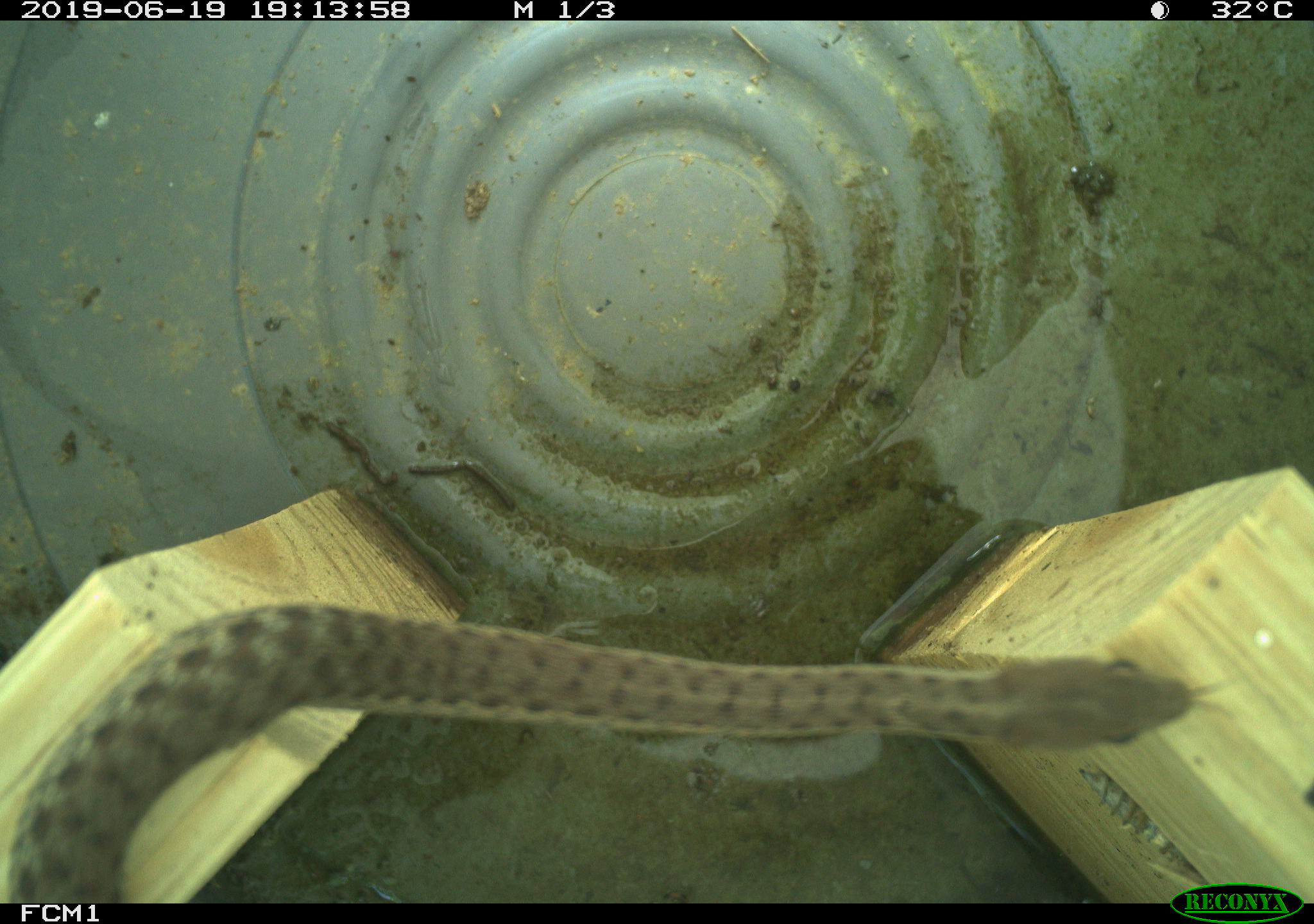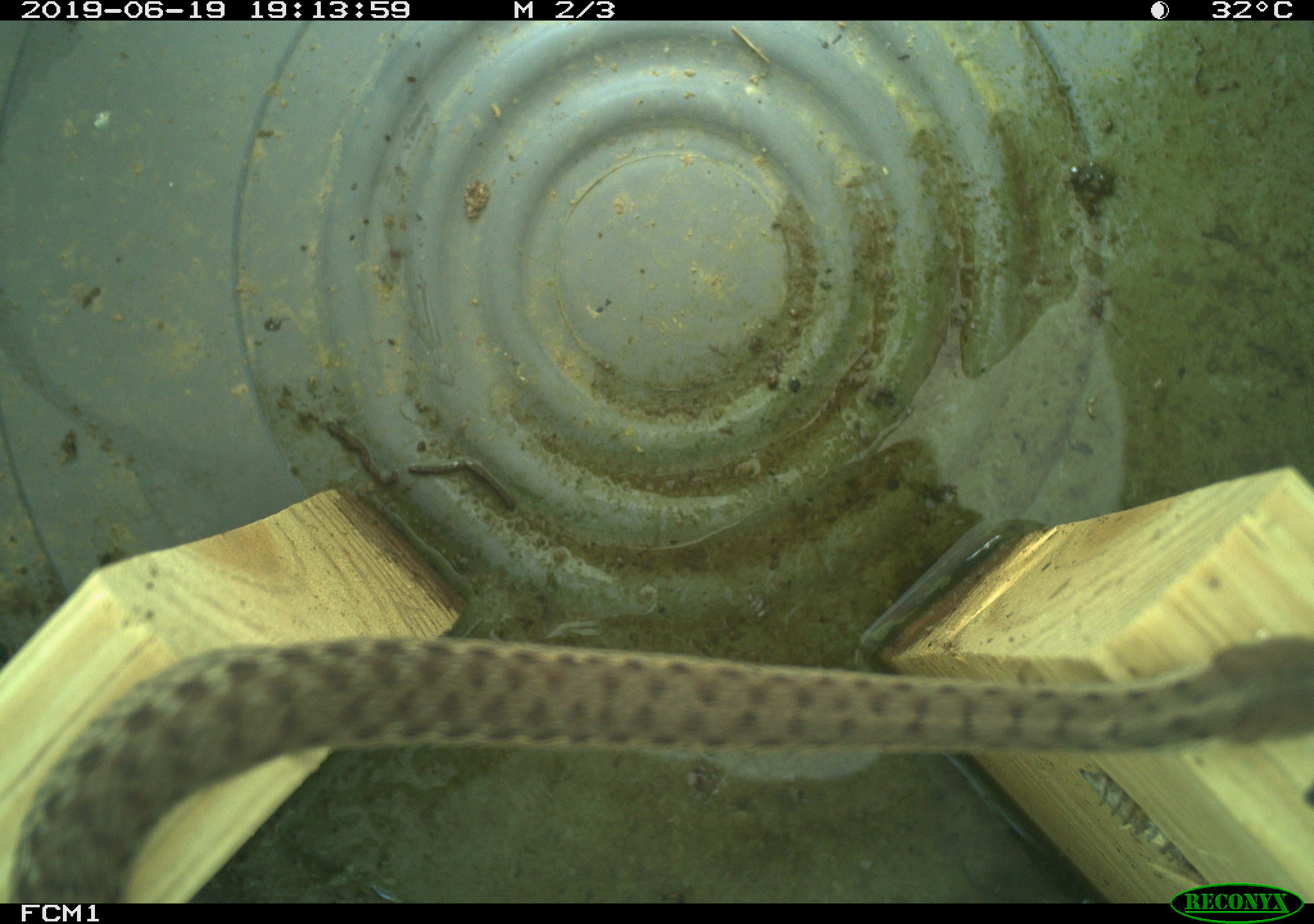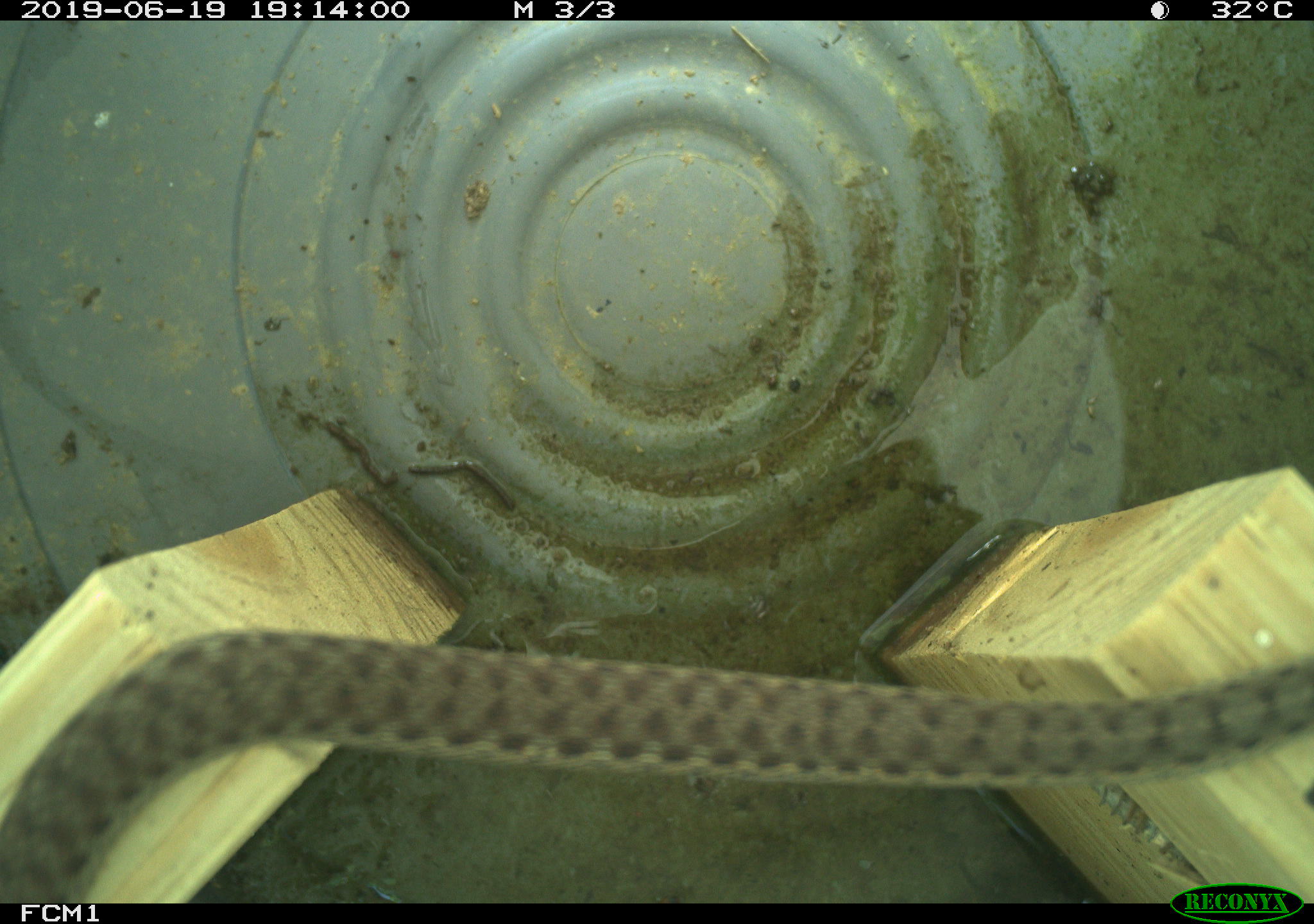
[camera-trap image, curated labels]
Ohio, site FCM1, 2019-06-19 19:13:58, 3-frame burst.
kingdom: Animalia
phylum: Chordata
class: Reptilia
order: Squamata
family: Colubridae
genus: Thamnophis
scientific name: Thamnophis sirtalis sirtalis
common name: eastern gartersnake